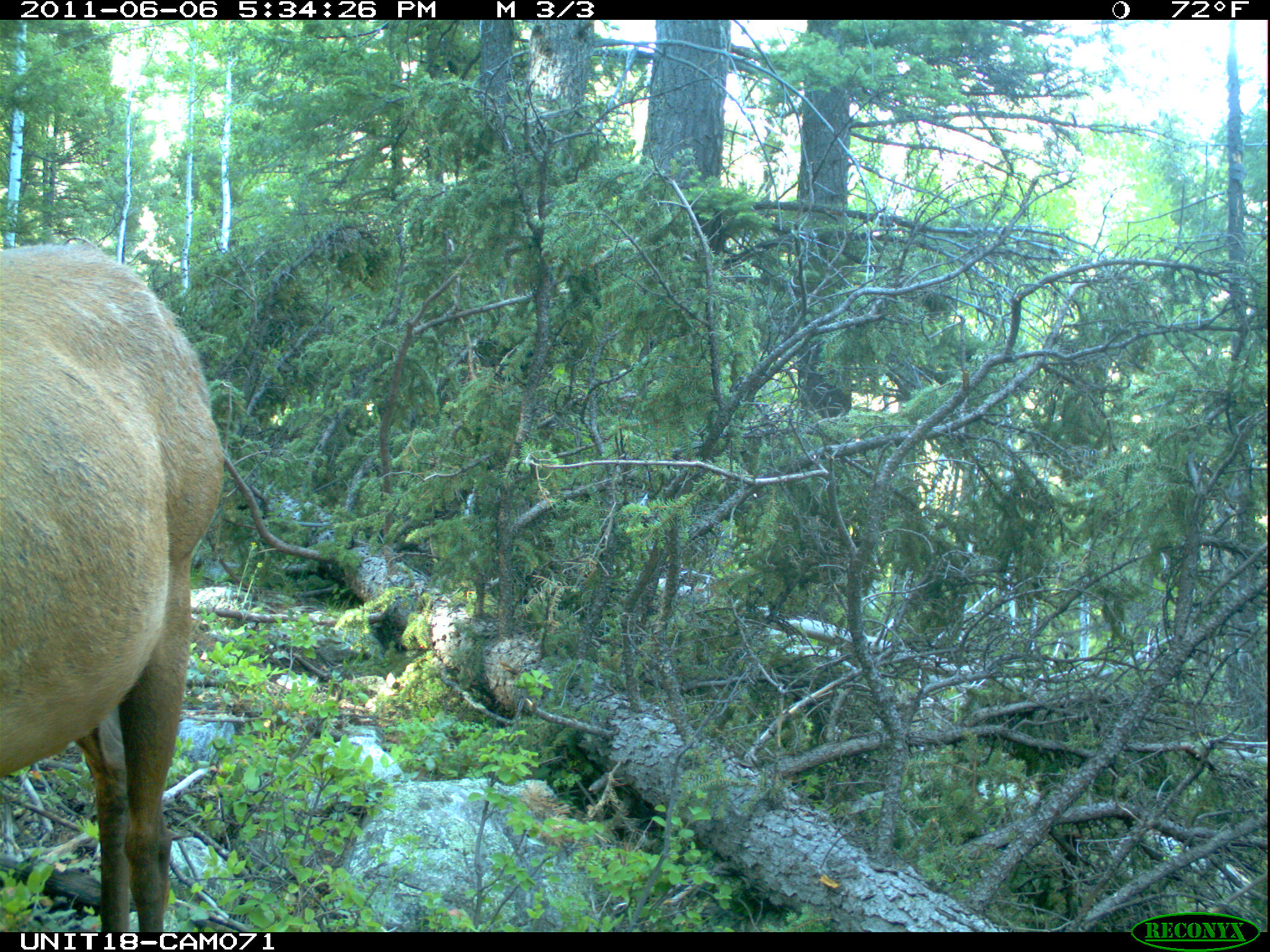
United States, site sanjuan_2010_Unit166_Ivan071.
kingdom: Animalia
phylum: Chordata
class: Mammalia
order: Artiodactyla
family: Cervidae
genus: Cervus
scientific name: Cervus elaphus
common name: red deer